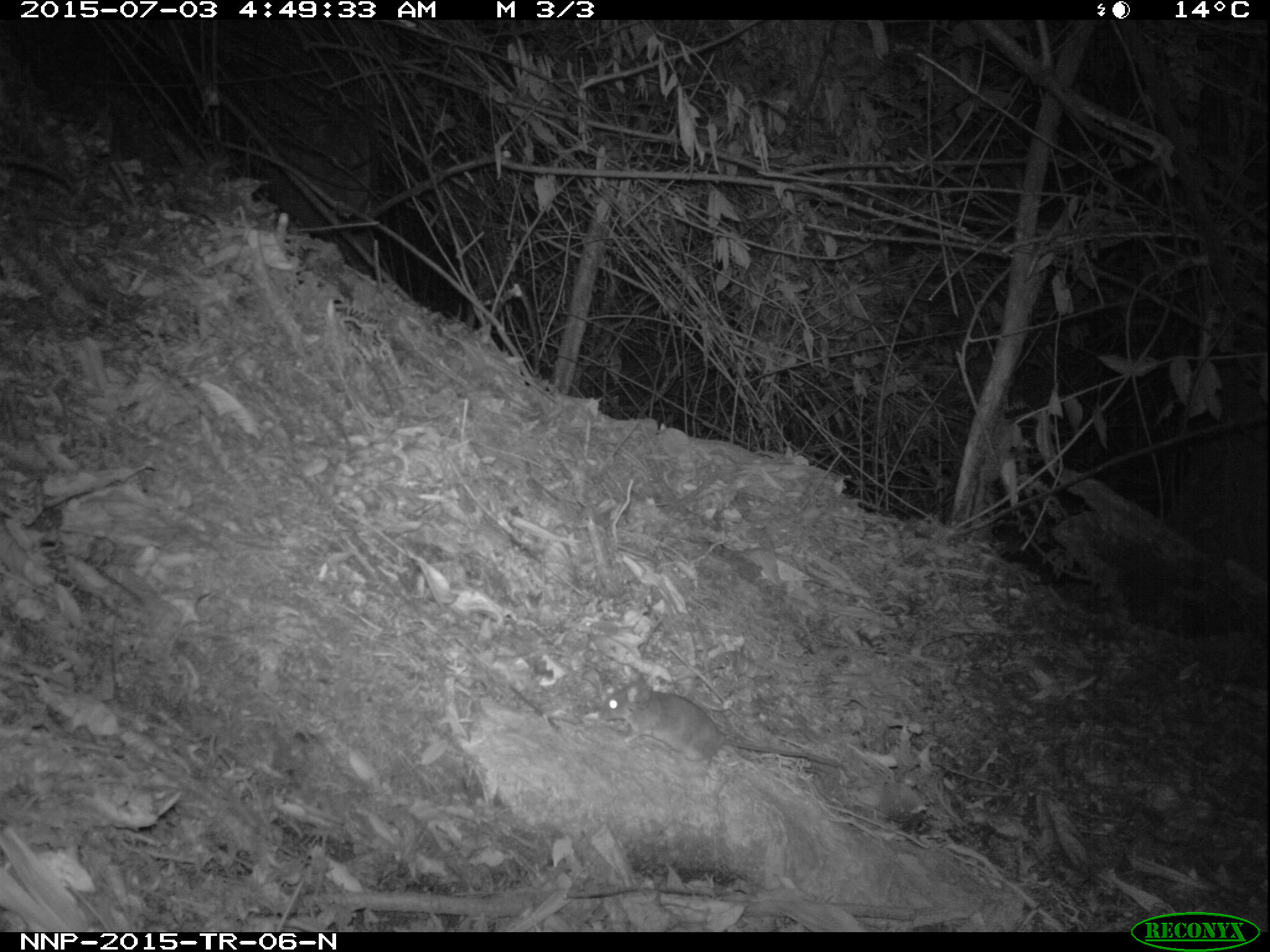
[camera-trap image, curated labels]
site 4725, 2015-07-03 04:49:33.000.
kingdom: Animalia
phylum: Chordata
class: Mammalia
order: Rodentia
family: Nesomyidae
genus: Cricetomys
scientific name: Cricetomys gambianus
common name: african giant pouched rat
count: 1